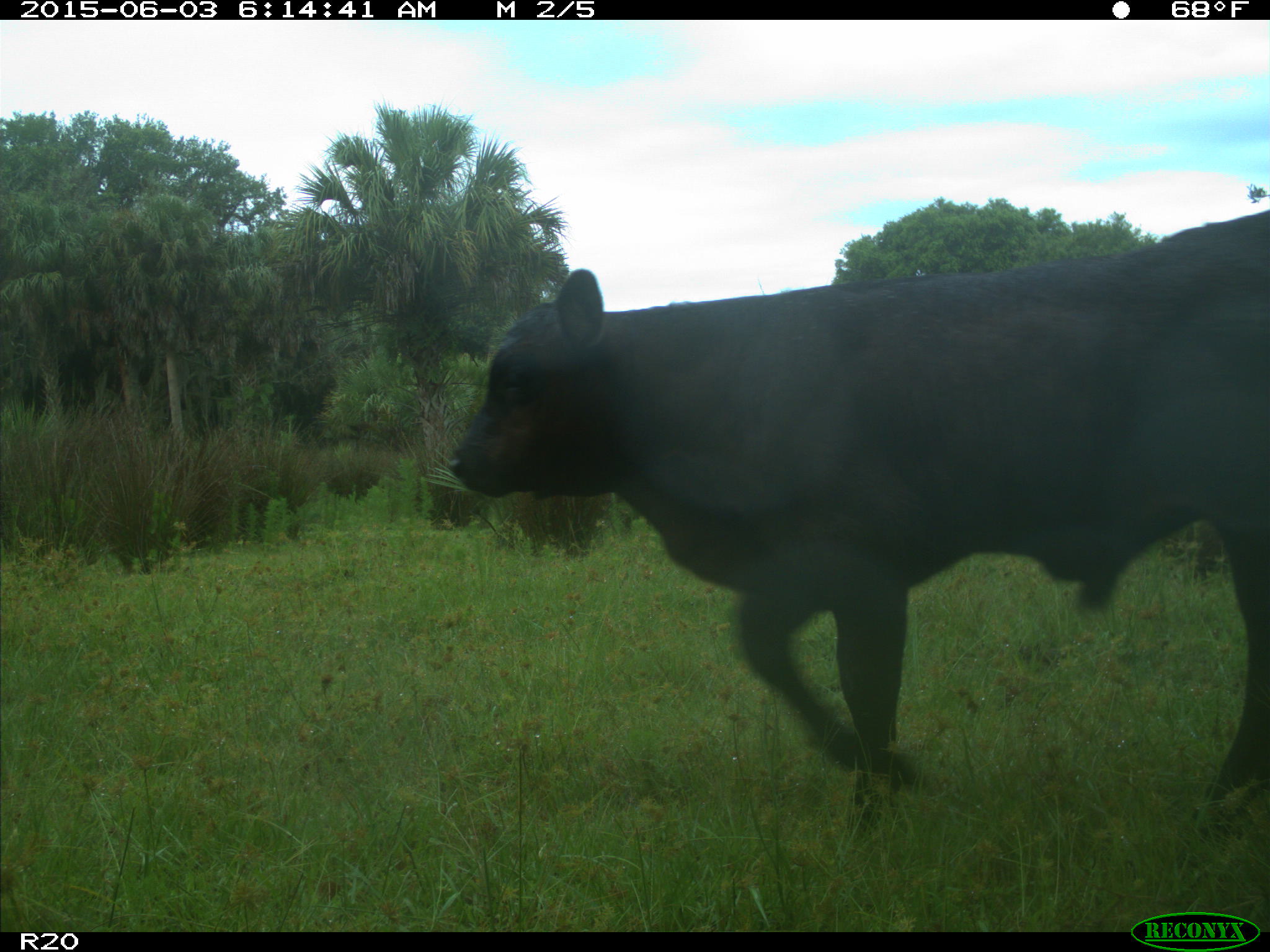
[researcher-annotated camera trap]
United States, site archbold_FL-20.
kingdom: Animalia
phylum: Chordata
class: Mammalia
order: Artiodactyla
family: Bovidae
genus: Bos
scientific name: Bos taurus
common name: domestic cow